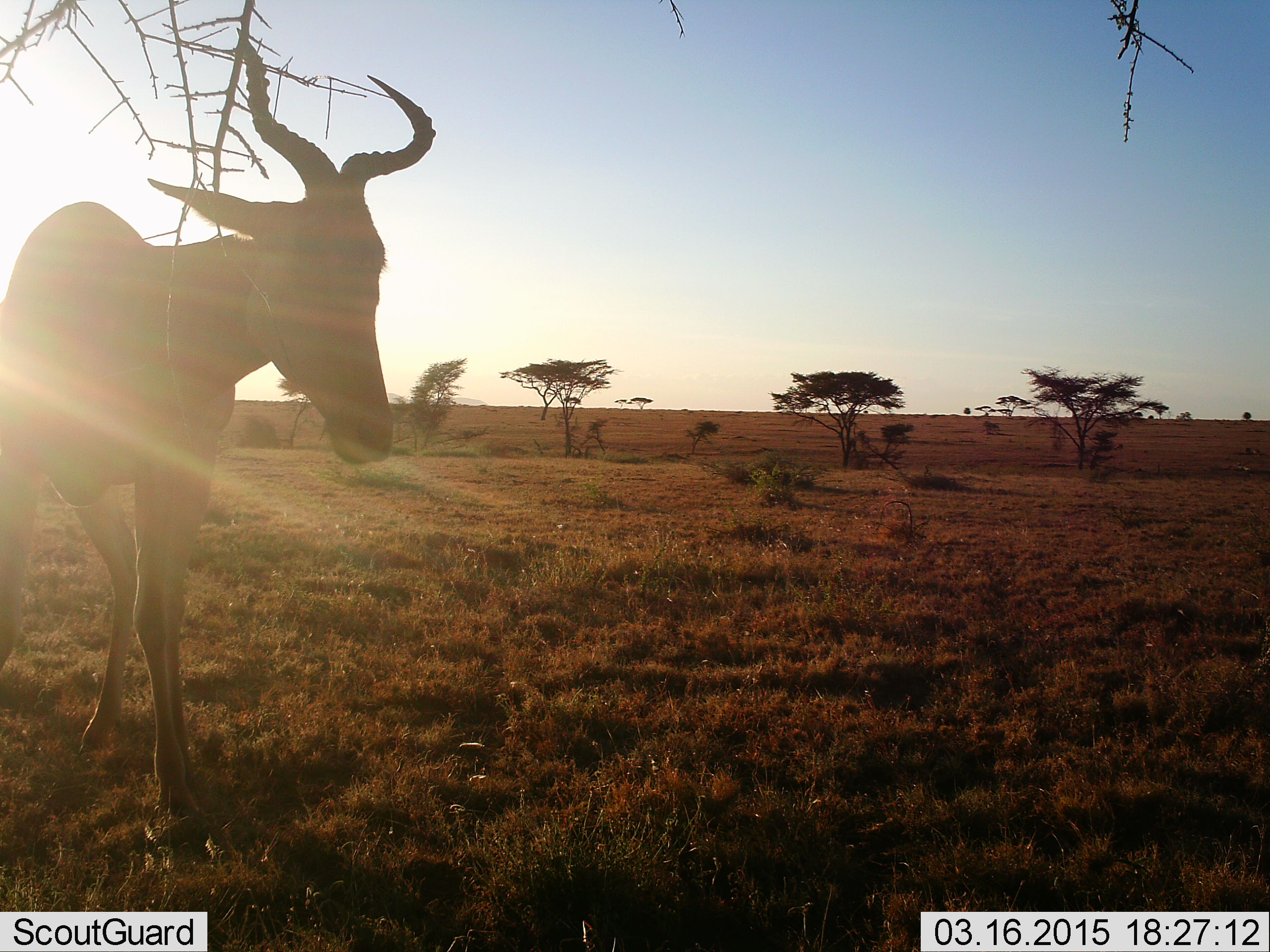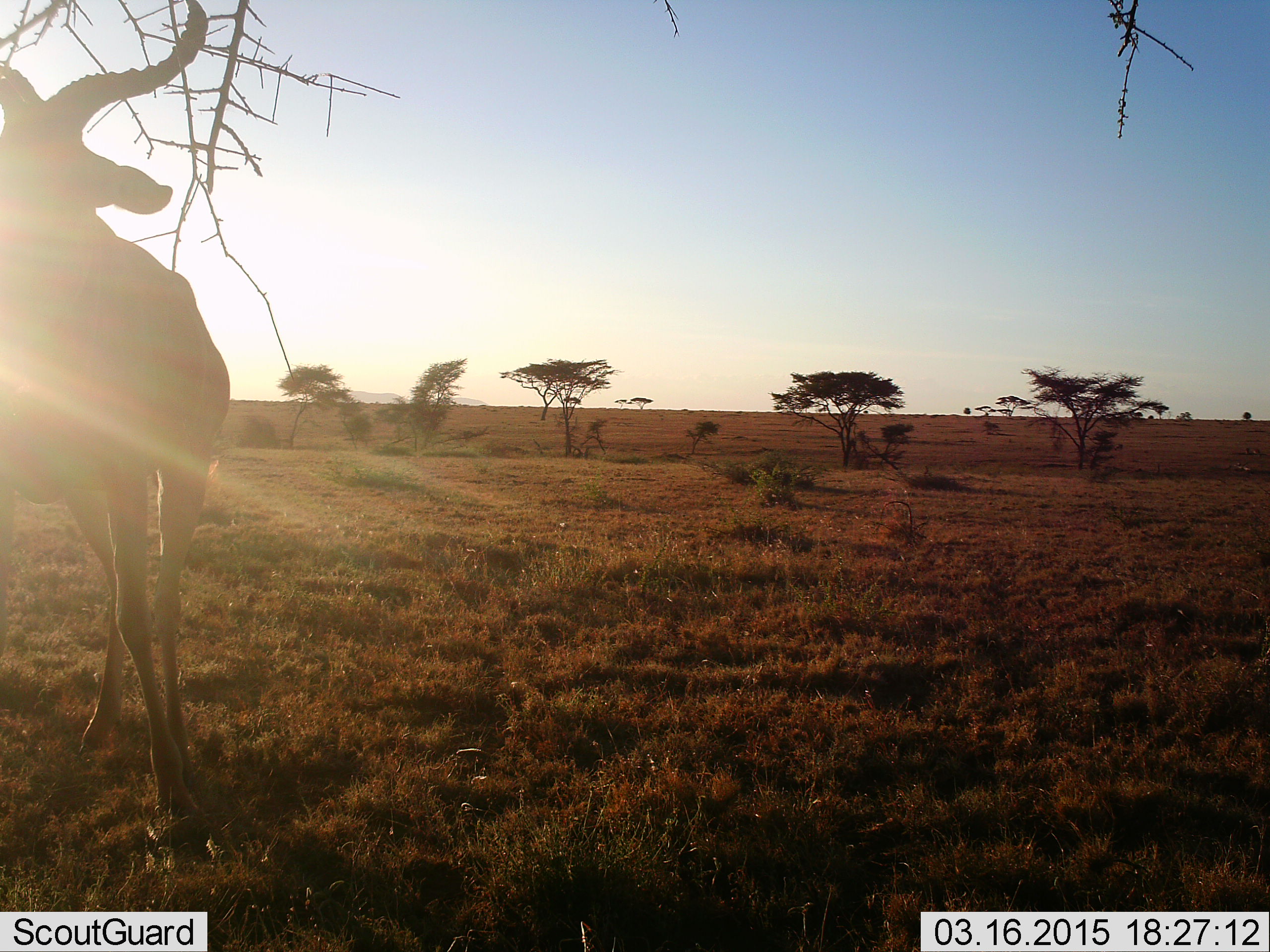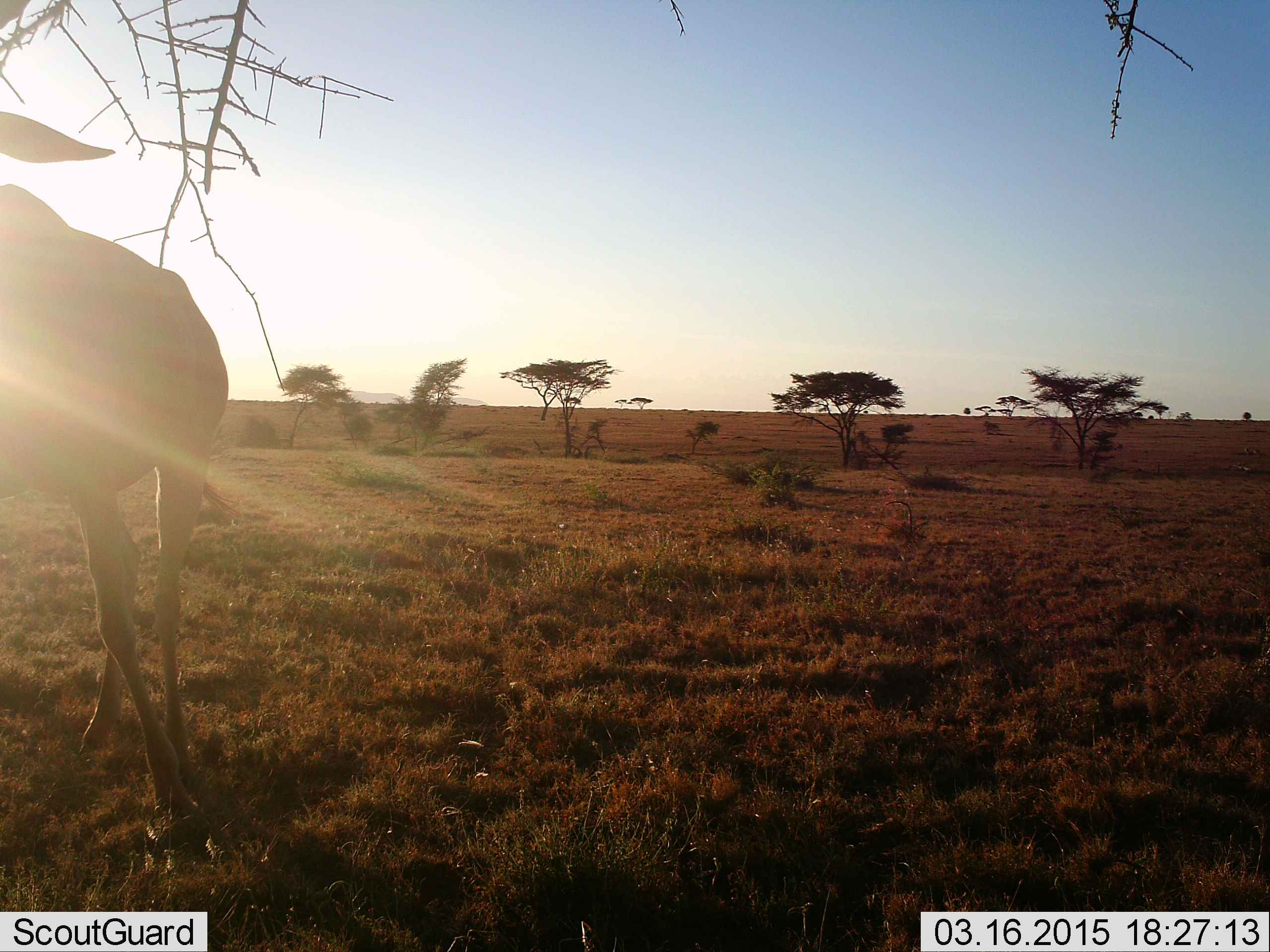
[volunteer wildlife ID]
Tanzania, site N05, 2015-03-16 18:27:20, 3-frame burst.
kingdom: Animalia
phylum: Chordata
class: Mammalia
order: Artiodactyla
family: Bovidae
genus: Alcelaphus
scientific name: Alcelaphus buselaphus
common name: hartebeest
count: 1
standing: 100%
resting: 0%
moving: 10%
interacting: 0%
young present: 0%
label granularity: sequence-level